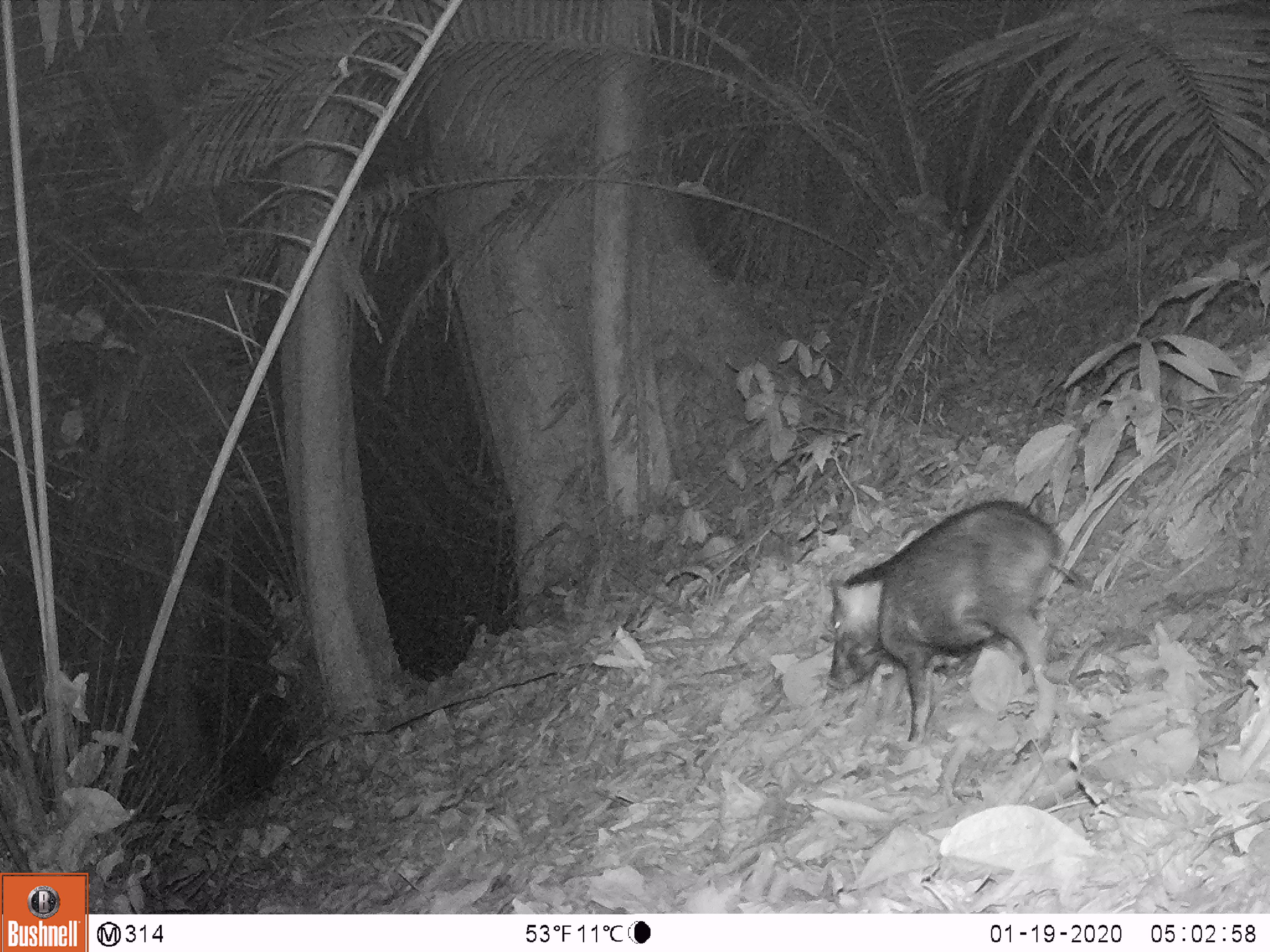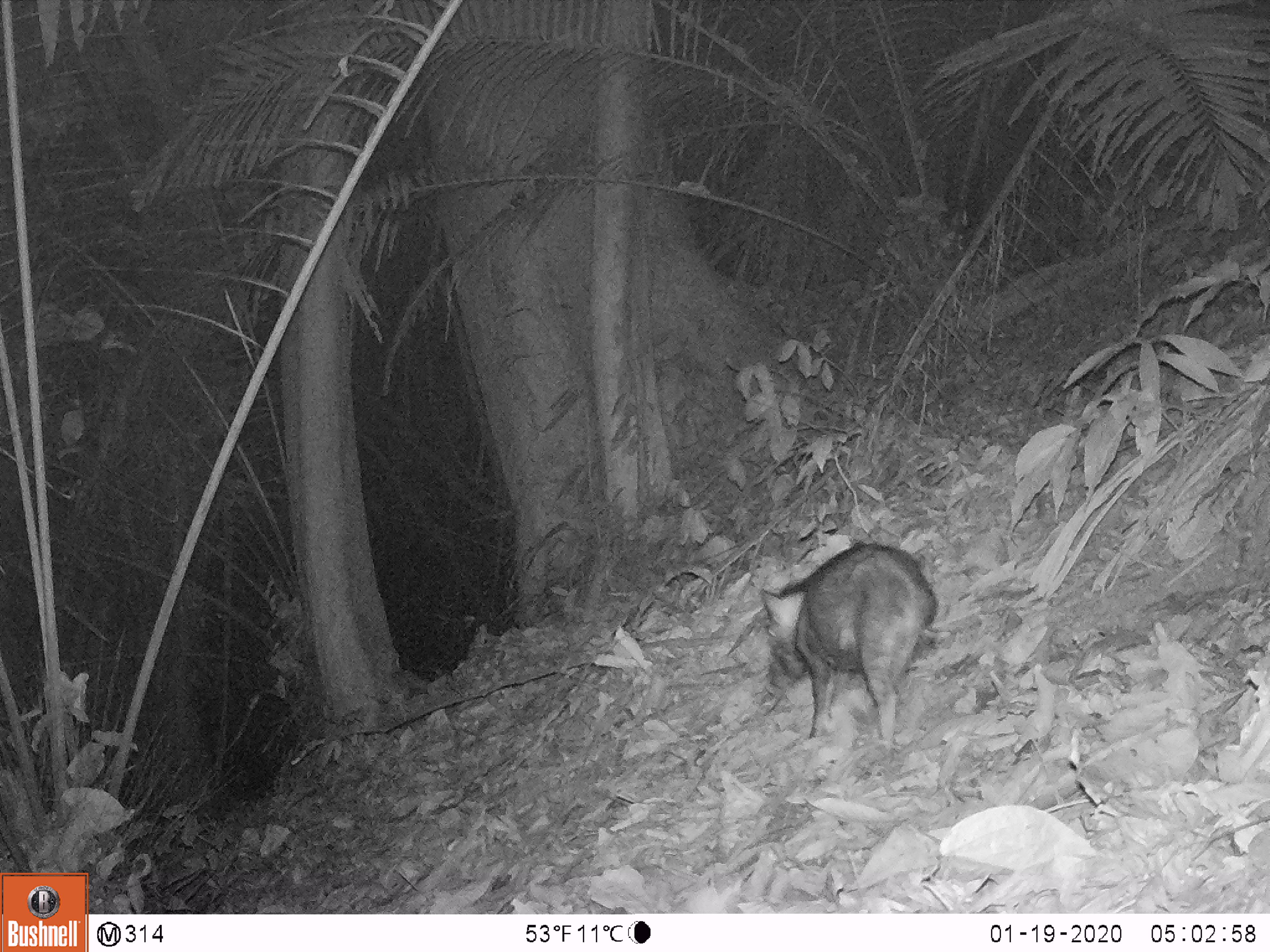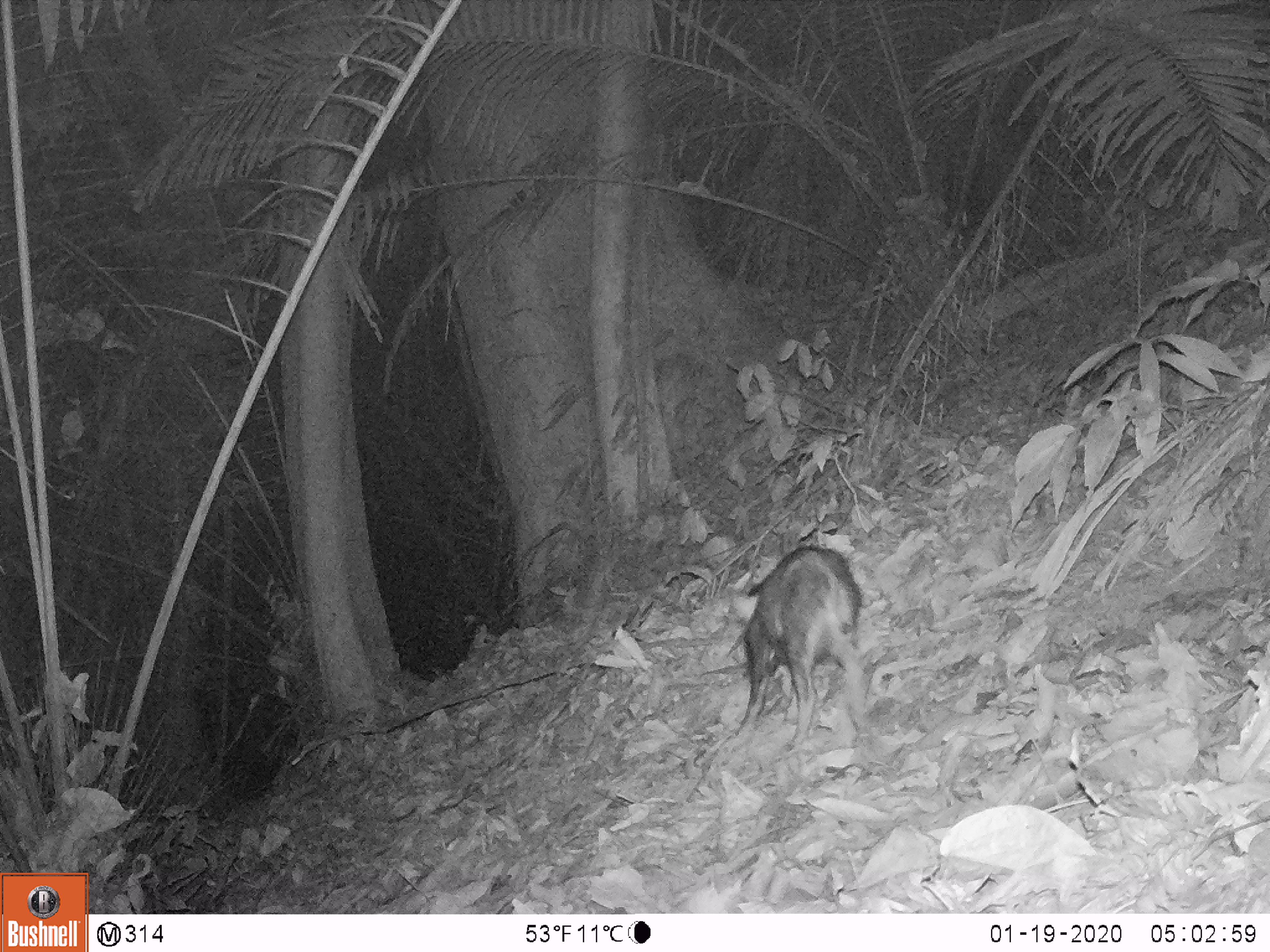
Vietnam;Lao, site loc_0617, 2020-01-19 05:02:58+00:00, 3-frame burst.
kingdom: Animalia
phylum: Chordata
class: Mammalia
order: Artiodactyla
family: Suidae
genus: Sus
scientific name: Sus scrofa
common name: eurasian wild pig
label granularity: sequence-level